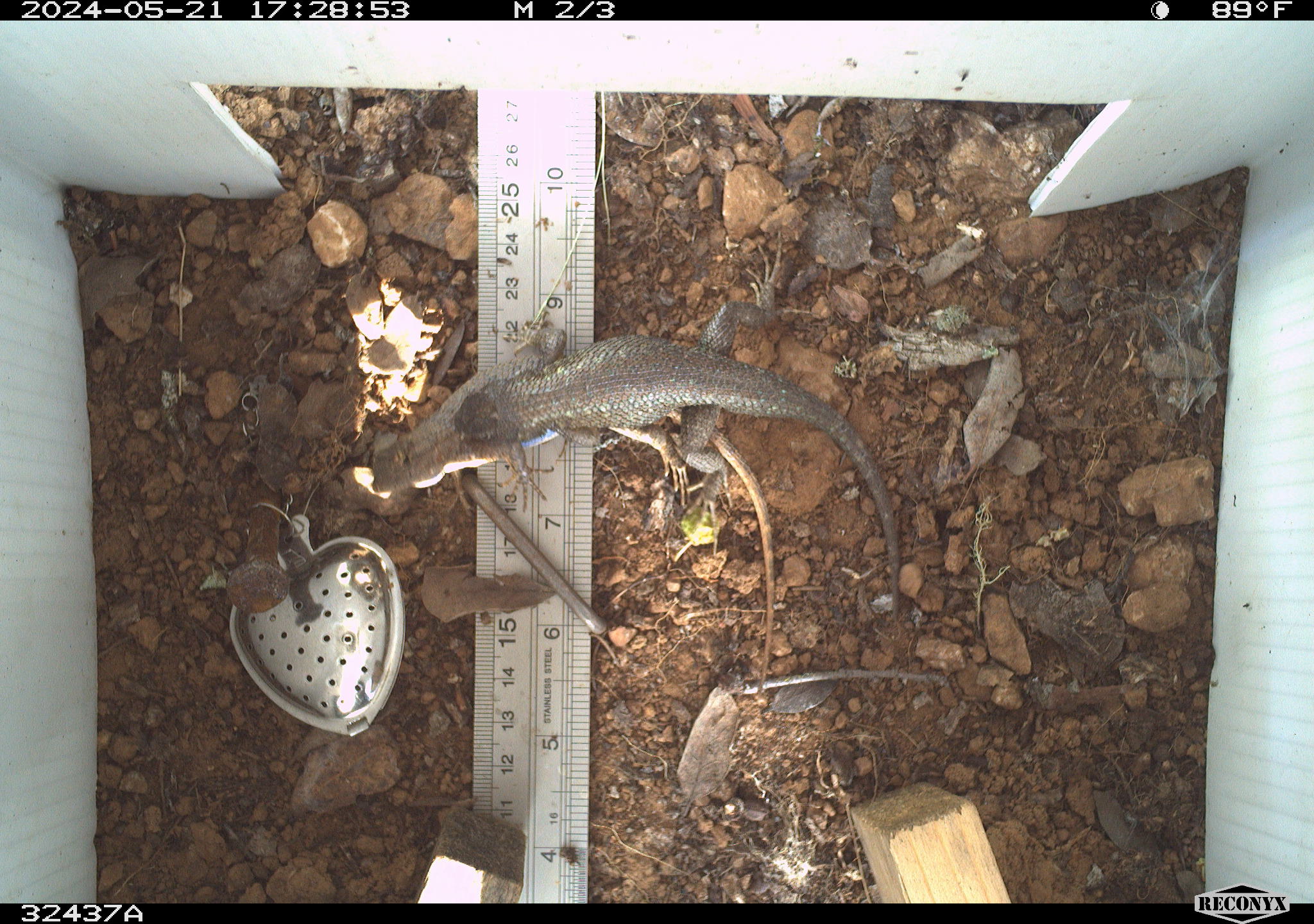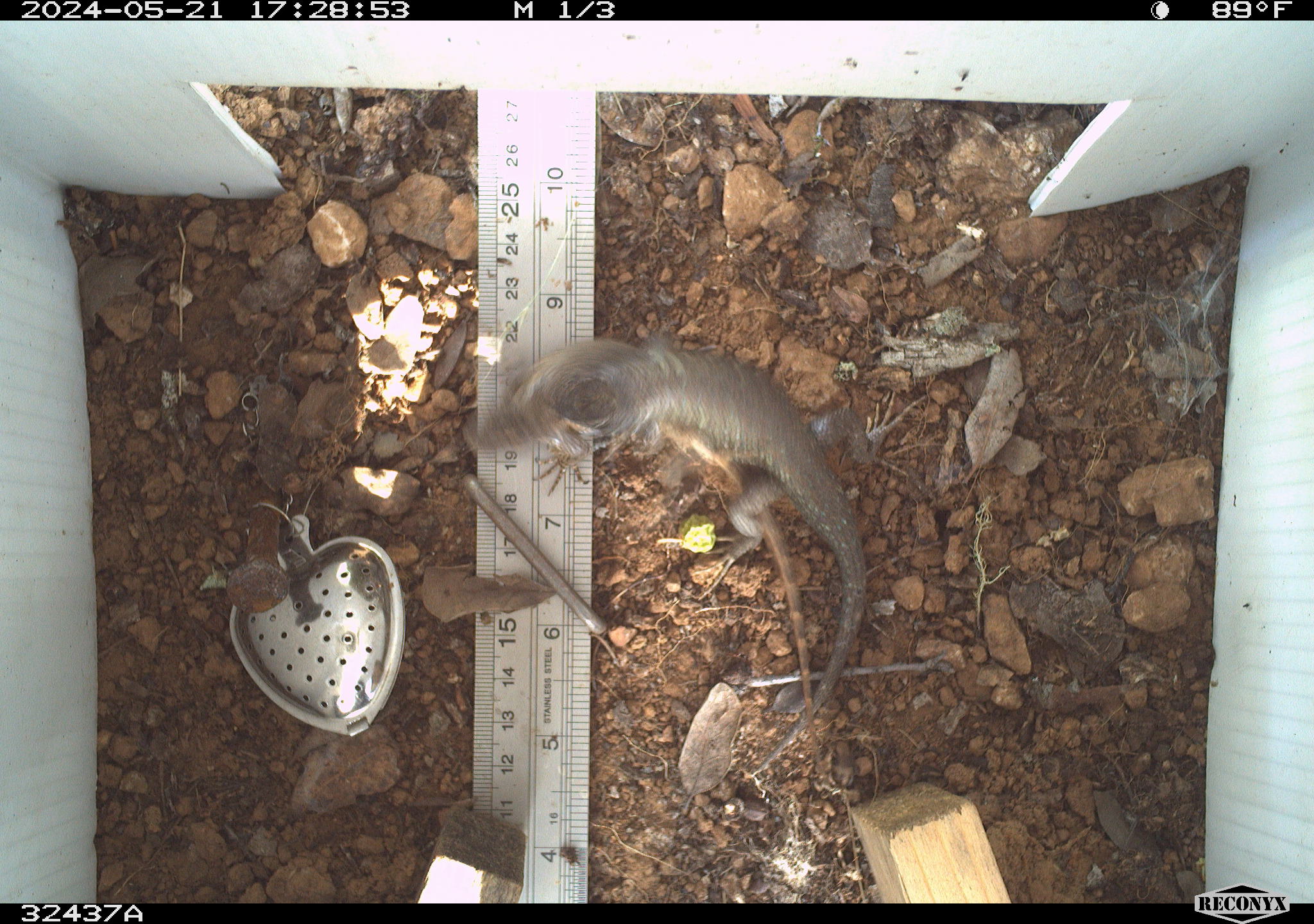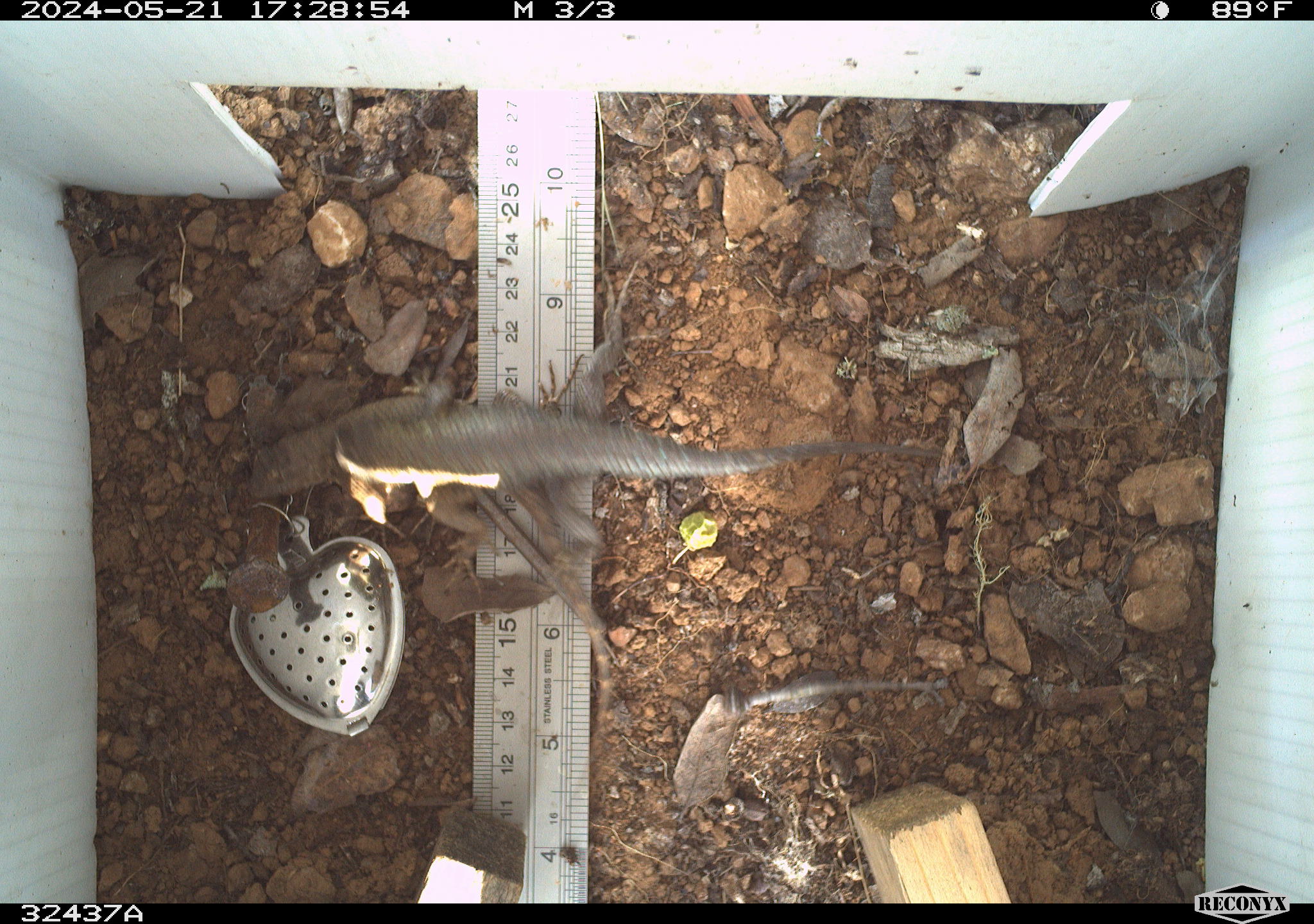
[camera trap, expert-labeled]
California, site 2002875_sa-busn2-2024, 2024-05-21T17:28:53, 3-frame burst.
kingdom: Animalia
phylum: Chordata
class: Reptilia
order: Squamata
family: Phrynosomatidae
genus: Sceloporus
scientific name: Sceloporus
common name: spiny lizards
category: sceloporus species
Sceloporus species (spiny lizards) (Sceloporus).